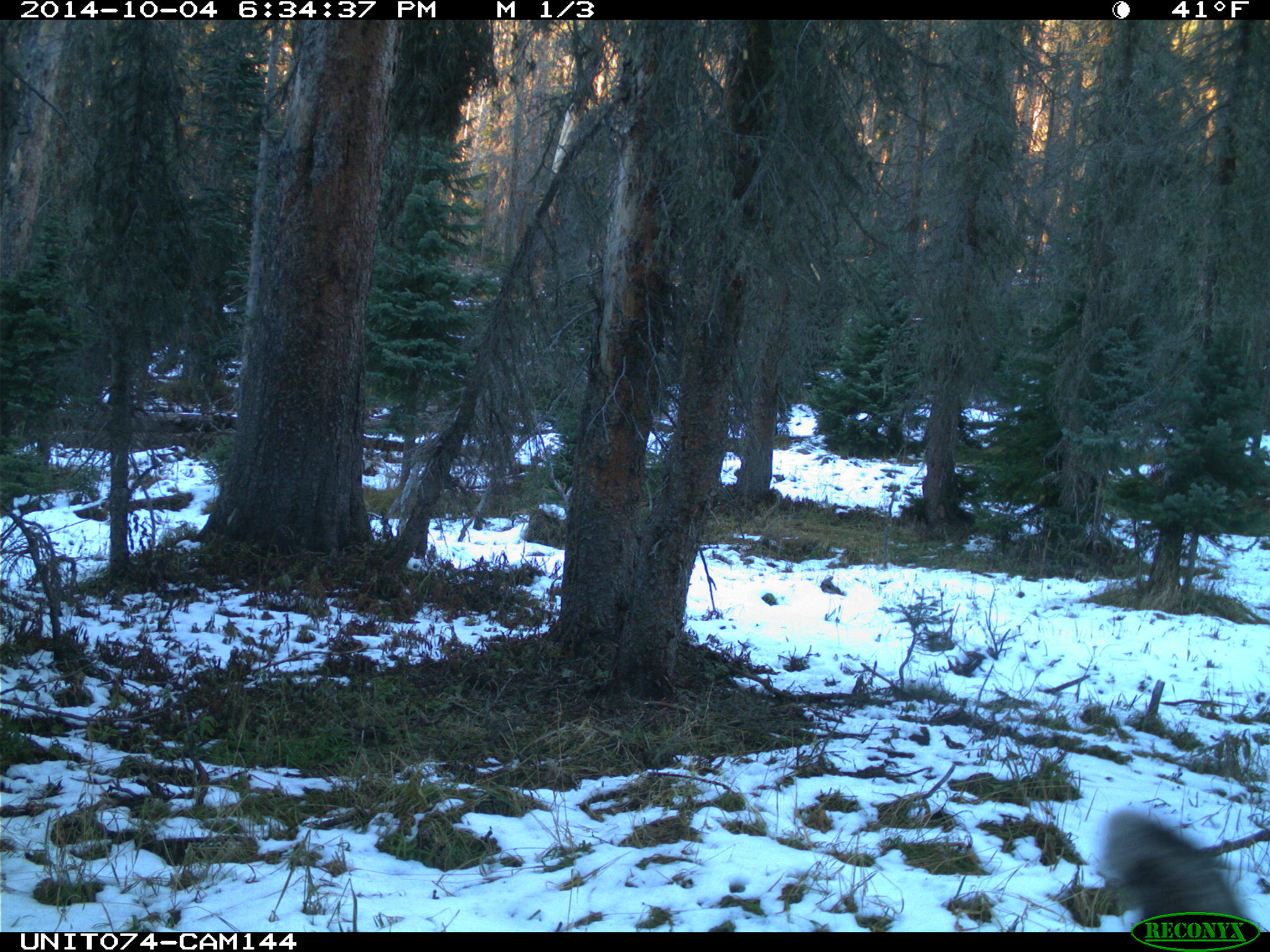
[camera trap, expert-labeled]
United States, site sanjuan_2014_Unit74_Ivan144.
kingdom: Animalia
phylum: Chordata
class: Mammalia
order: Artiodactyla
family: Cervidae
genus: Odocoileus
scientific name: Odocoileus hemionus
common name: mule deer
Odocoileus hemionus (mule deer).